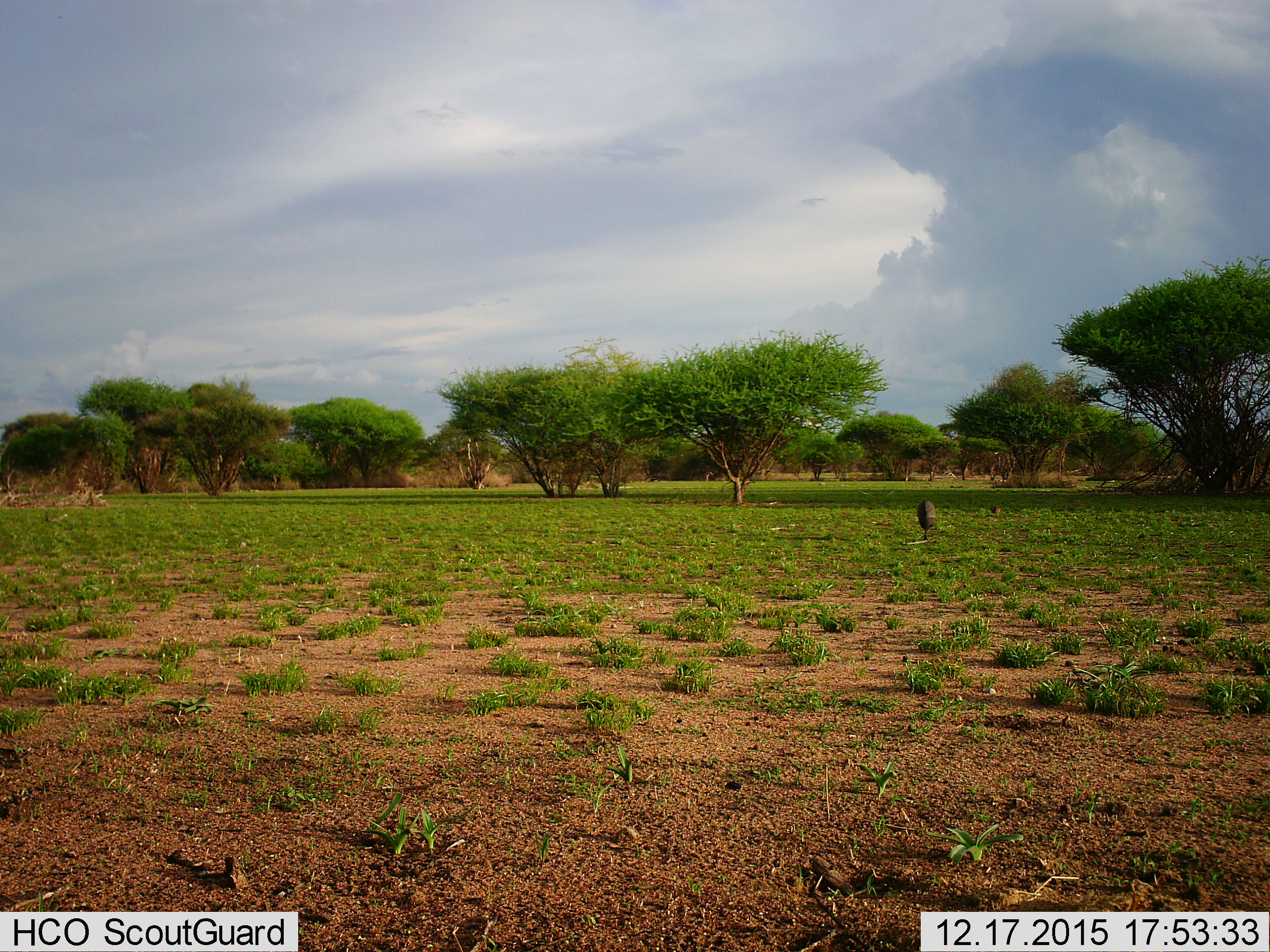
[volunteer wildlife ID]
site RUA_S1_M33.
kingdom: Animalia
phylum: Chordata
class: Aves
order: Galliformes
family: Numididae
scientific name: Numididae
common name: guineafowl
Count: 1.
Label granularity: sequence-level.